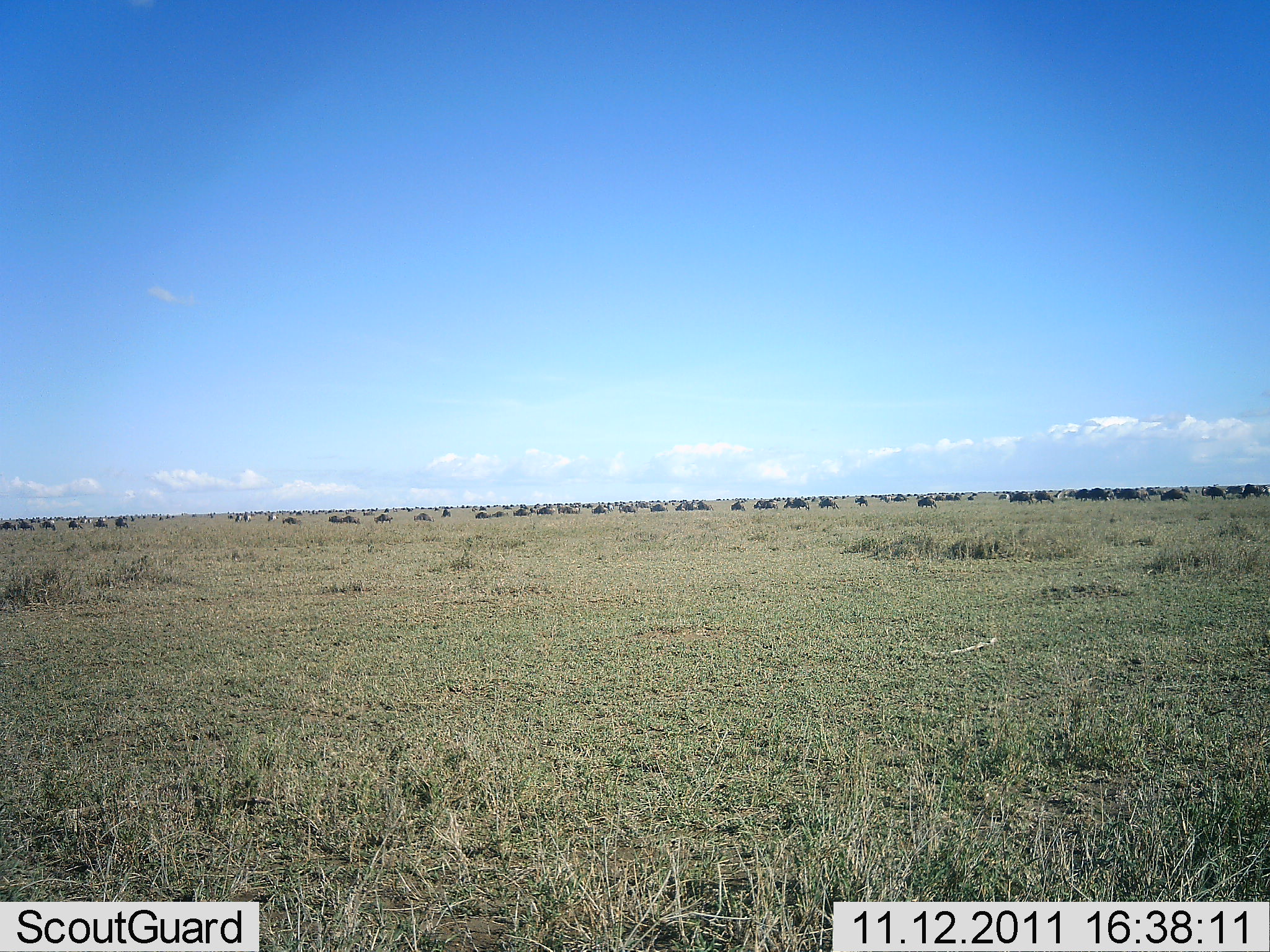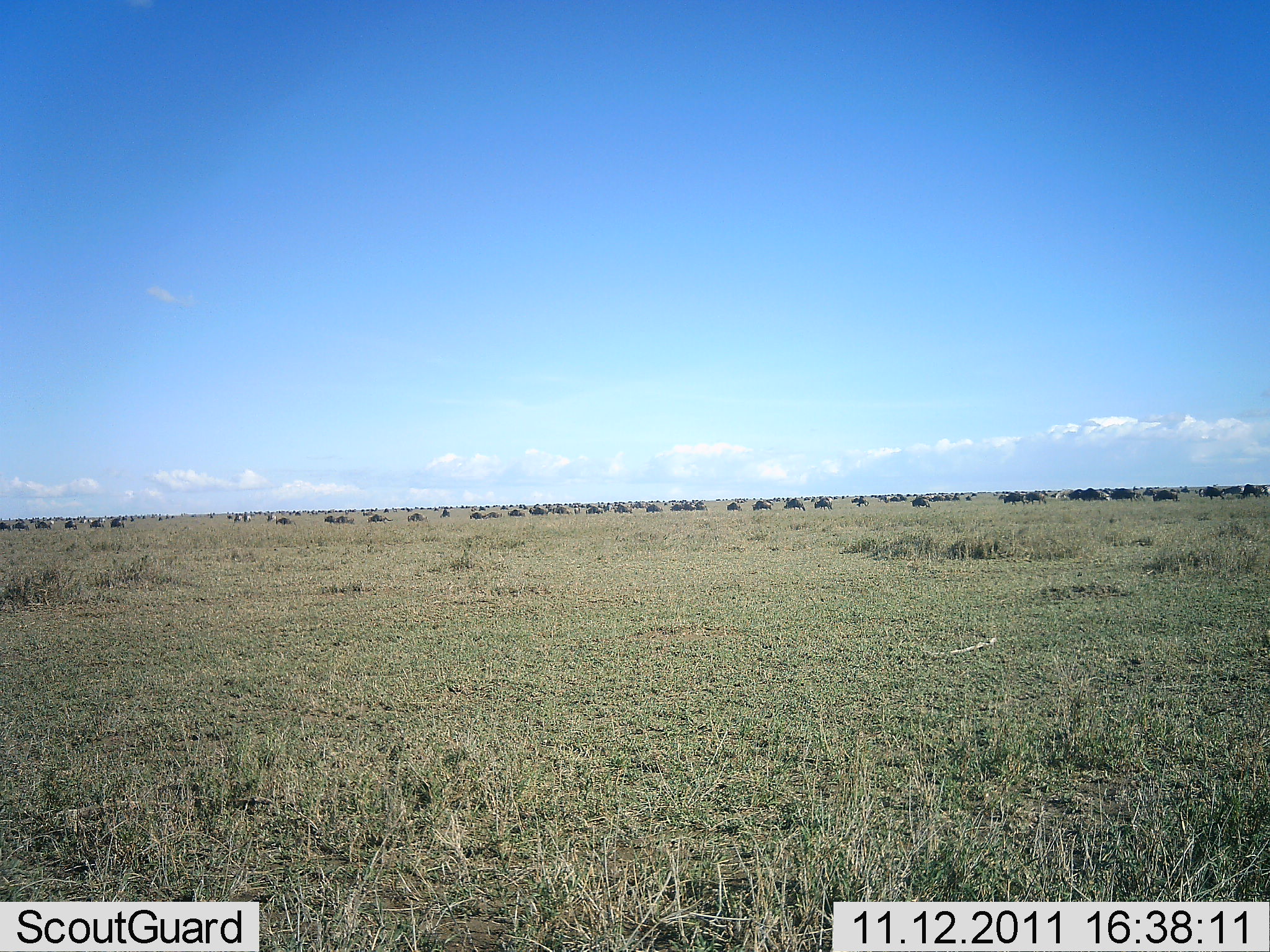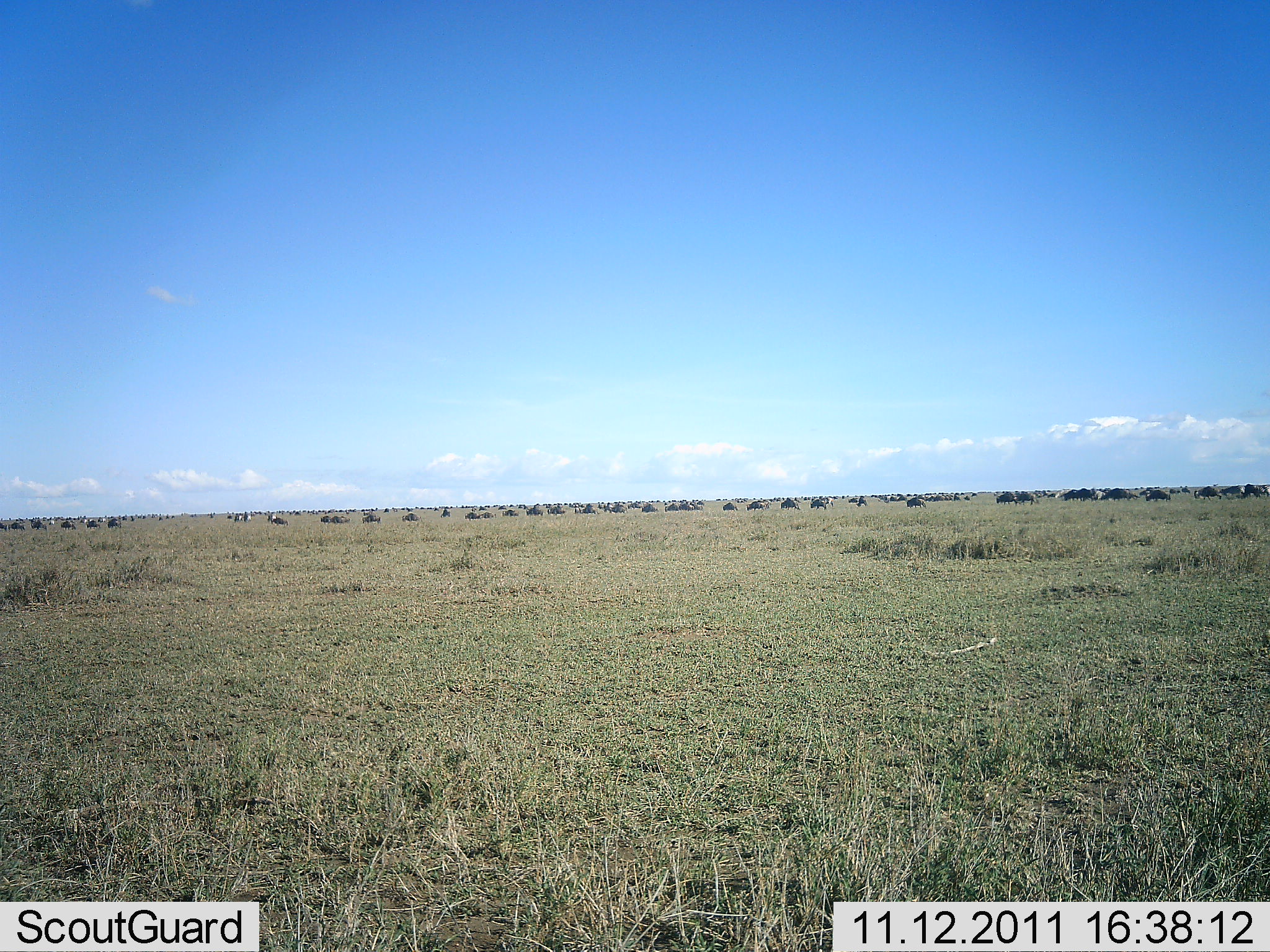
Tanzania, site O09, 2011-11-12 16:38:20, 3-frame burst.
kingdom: Animalia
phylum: Chordata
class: Mammalia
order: Artiodactyla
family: Bovidae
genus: Connochaetes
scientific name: Connochaetes taurinus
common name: blue wildebeest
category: wildebeest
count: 51+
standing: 21%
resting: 0%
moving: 100%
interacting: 0%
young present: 0%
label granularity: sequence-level